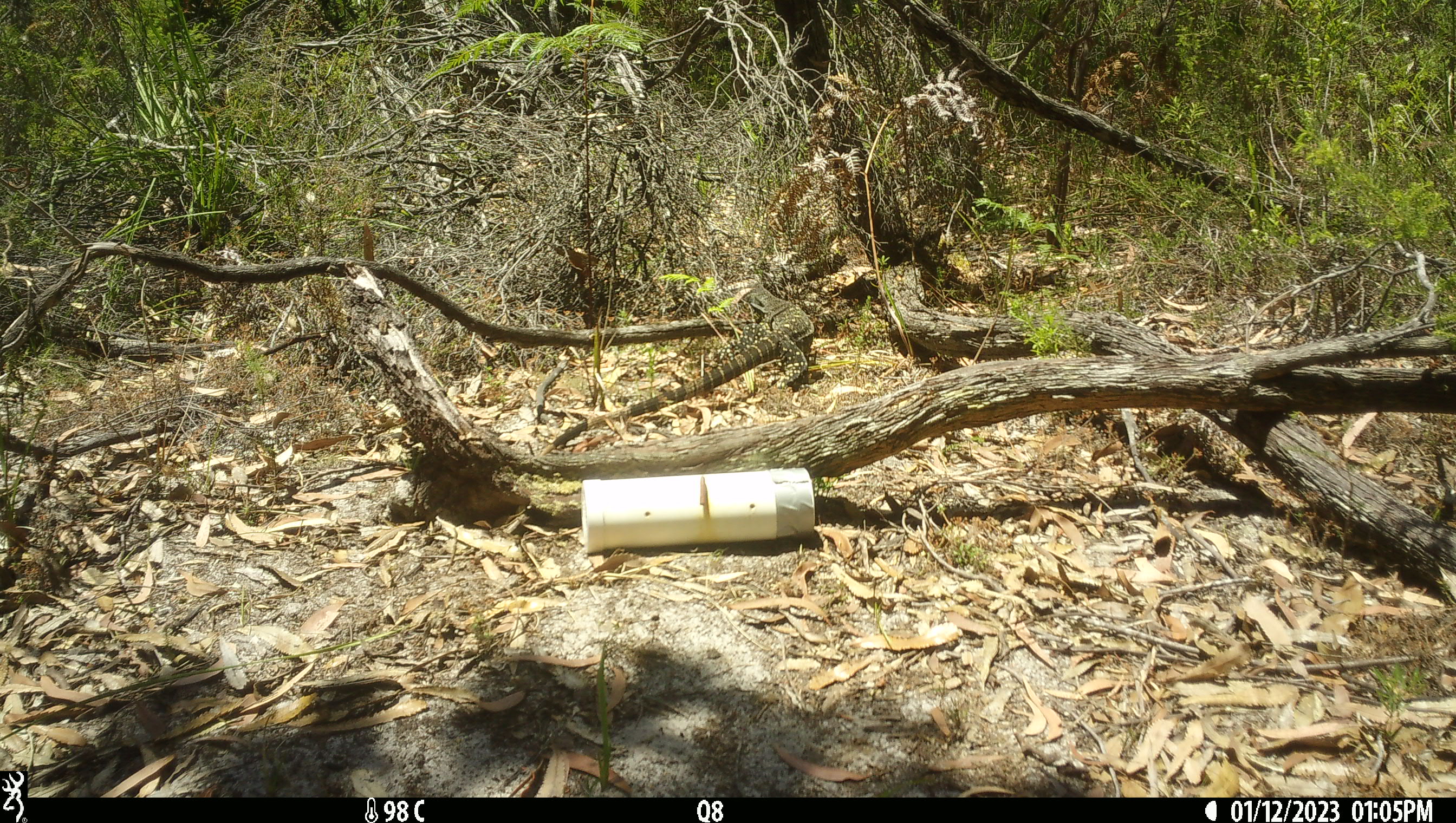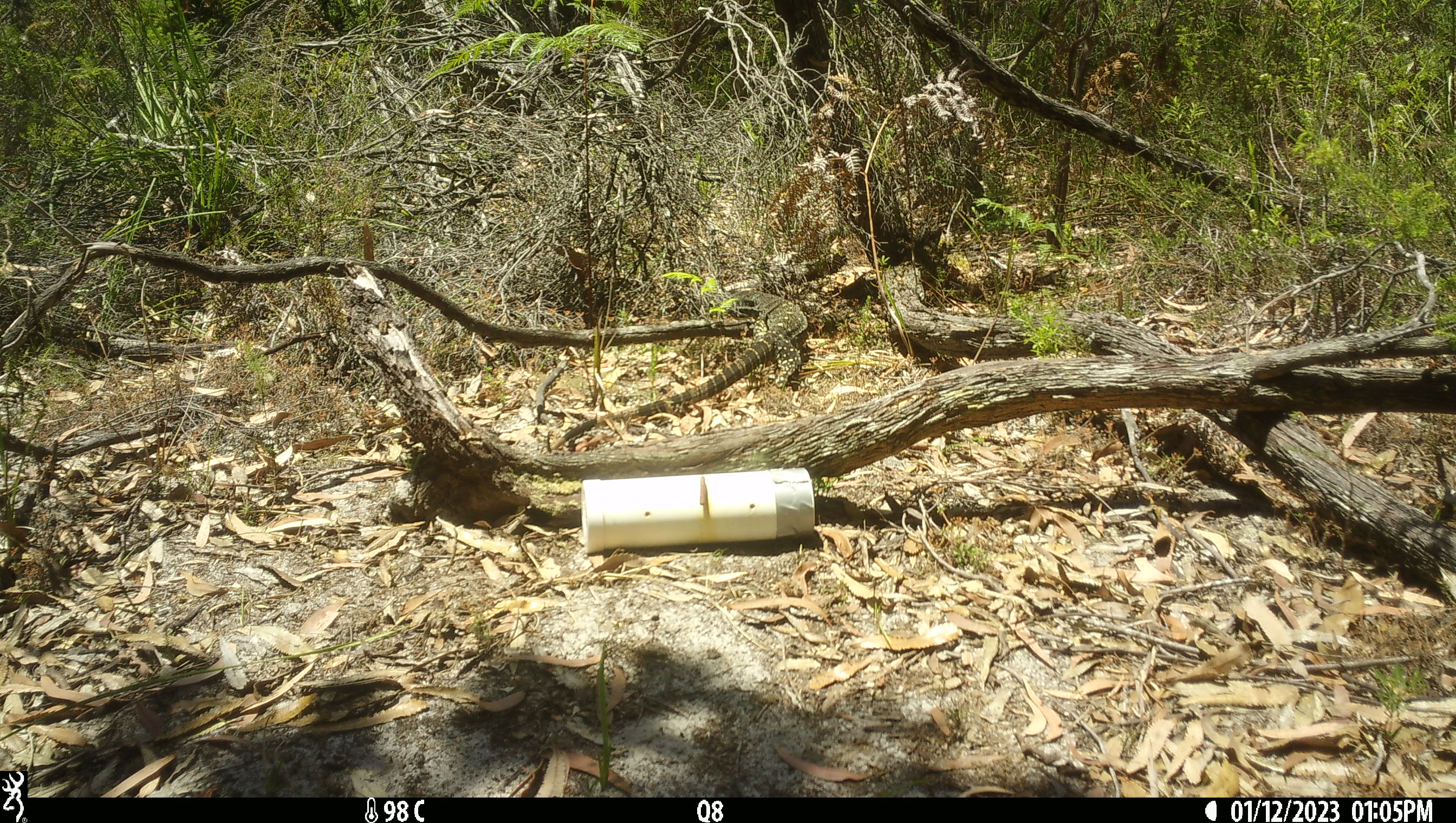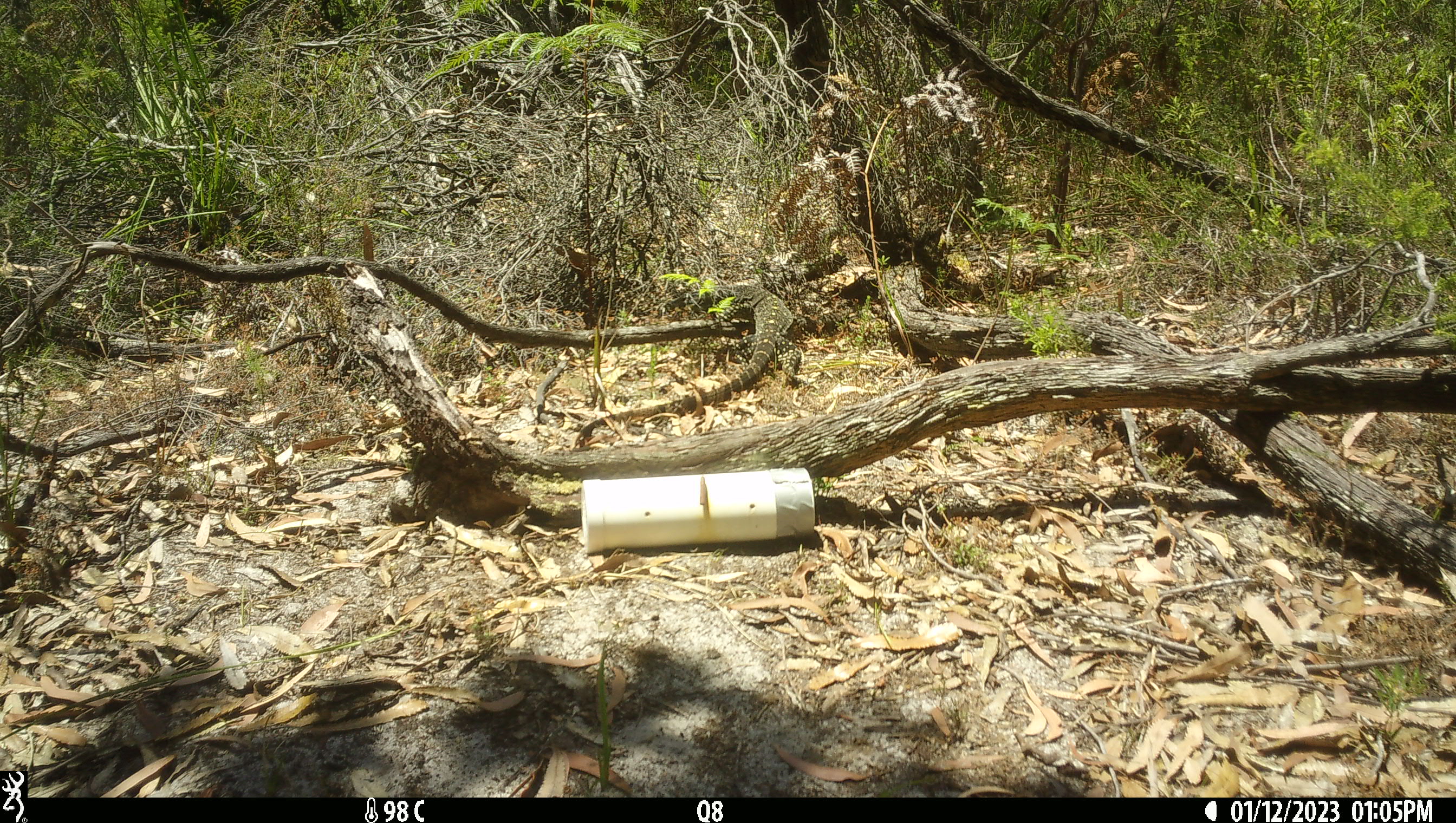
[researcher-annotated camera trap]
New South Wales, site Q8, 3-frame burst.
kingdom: Animalia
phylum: Chordata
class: Reptilia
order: Squamata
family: Varanidae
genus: Varanus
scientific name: Varanus varius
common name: lace monitor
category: goanna